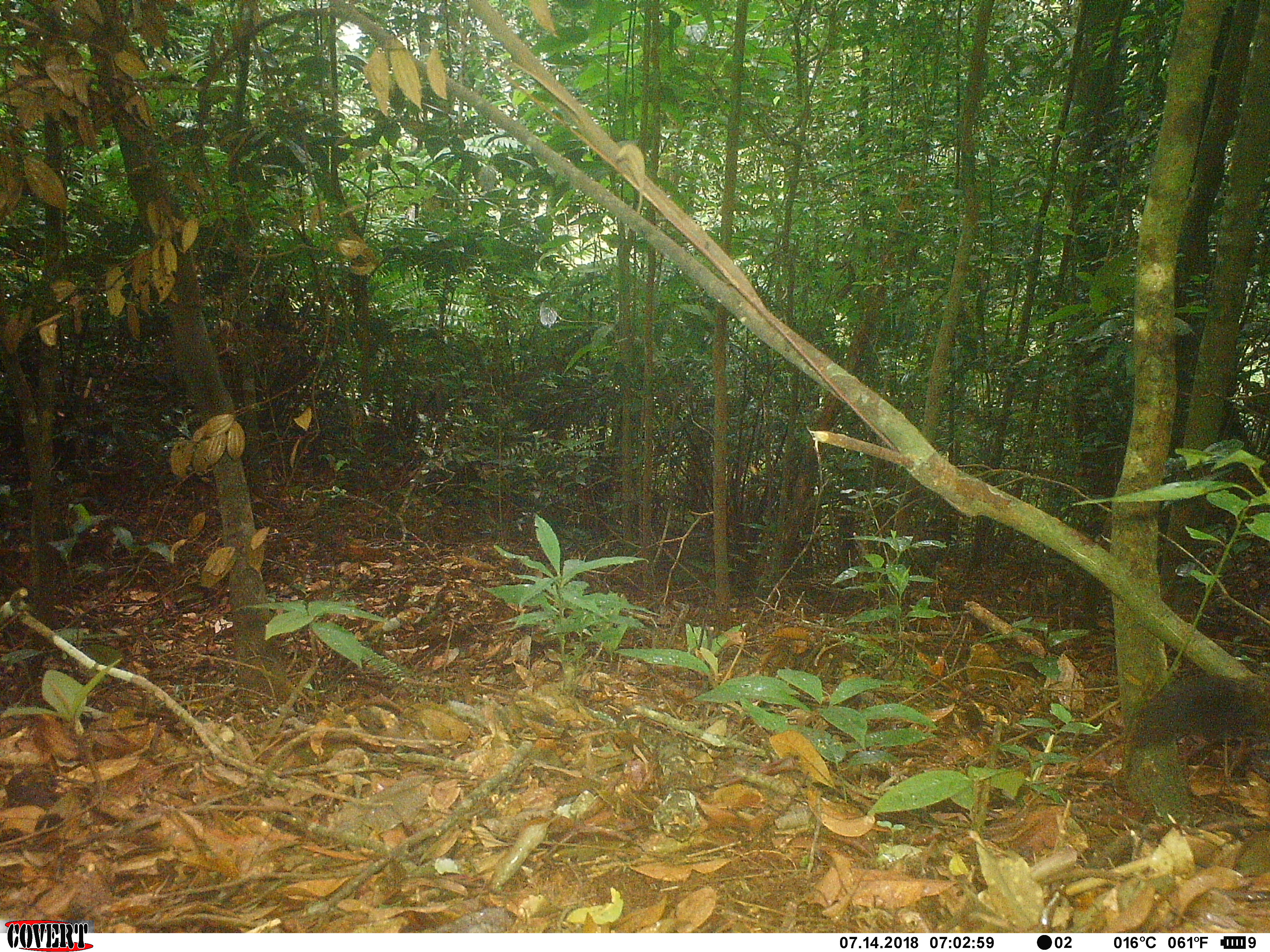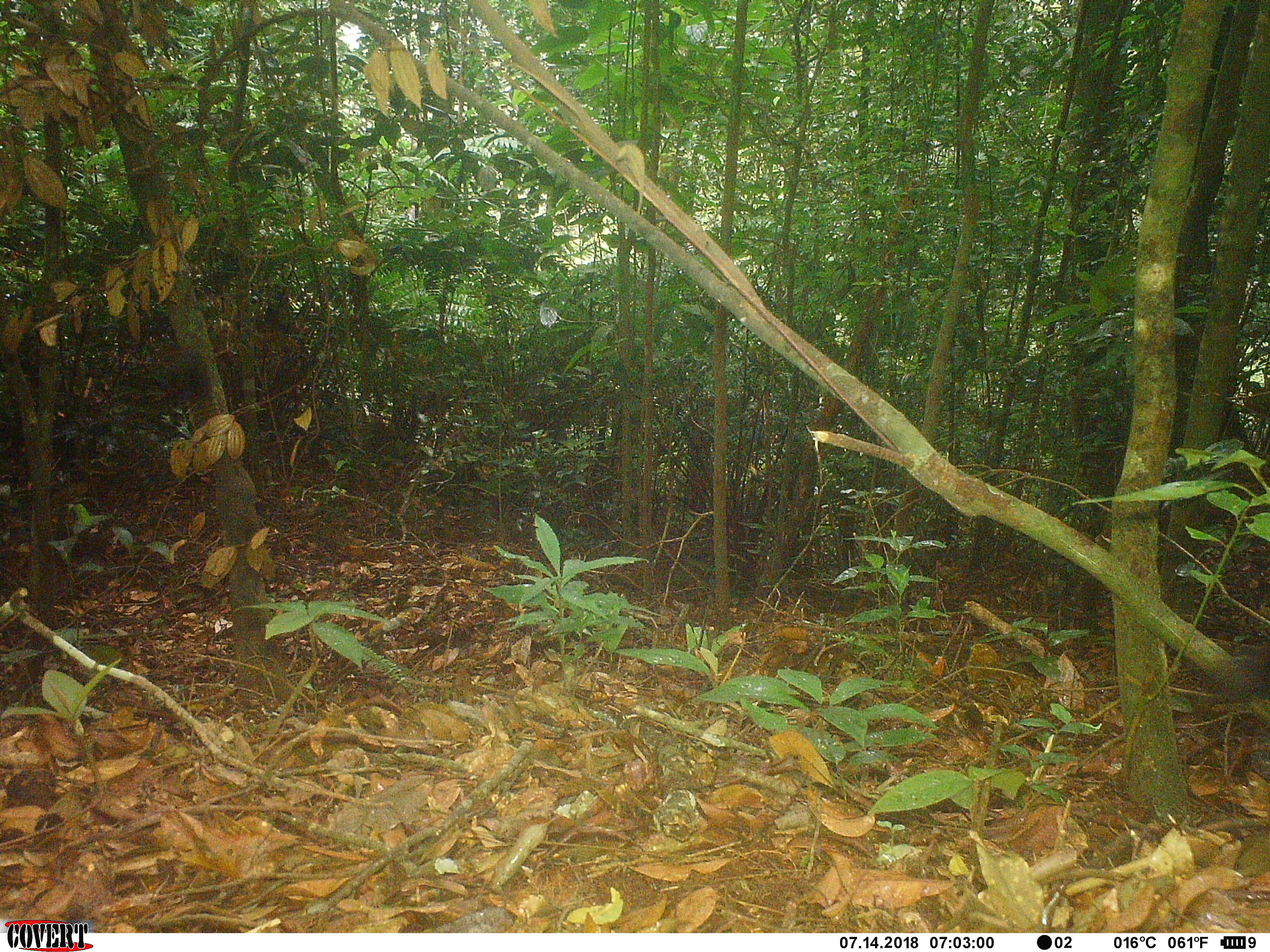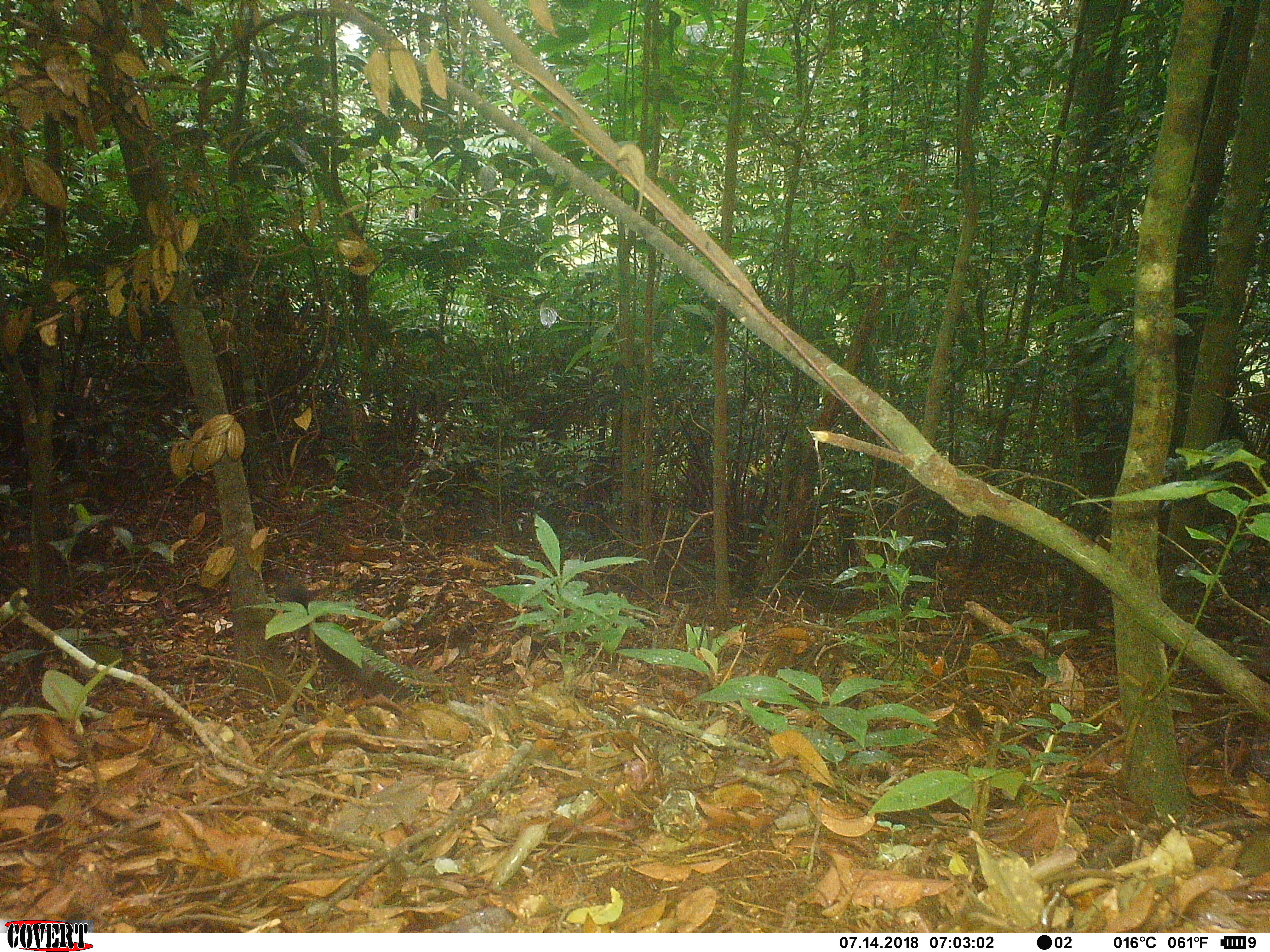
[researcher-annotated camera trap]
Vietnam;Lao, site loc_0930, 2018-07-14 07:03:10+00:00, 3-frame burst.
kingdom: Animalia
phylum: Chordata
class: Mammalia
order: Rodentia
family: Sciuridae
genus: Sciurus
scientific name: Sciurus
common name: squirrel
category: unidentified squirrel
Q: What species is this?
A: Unidentified squirrel (squirrel) (Sciurus).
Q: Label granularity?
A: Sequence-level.